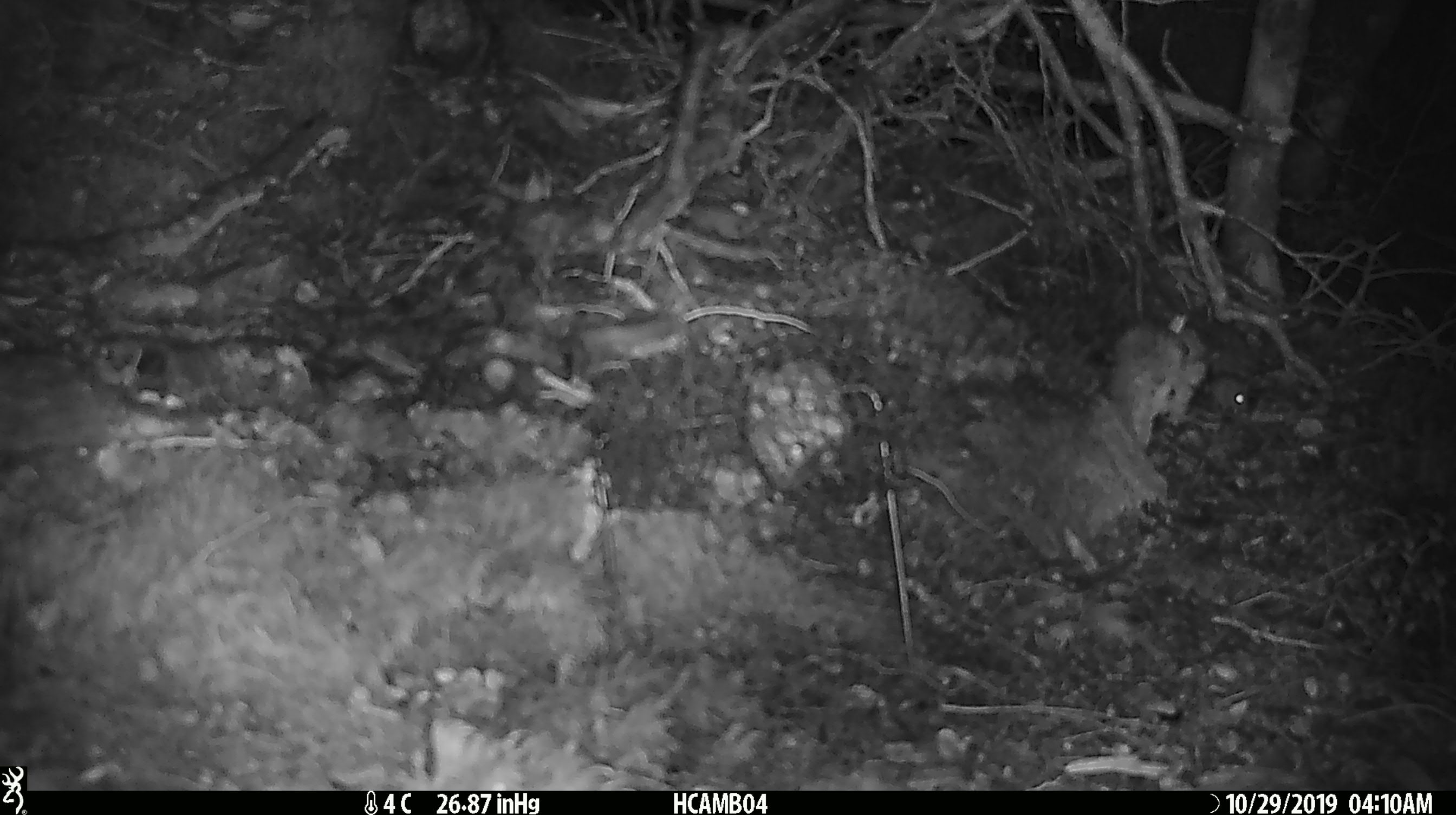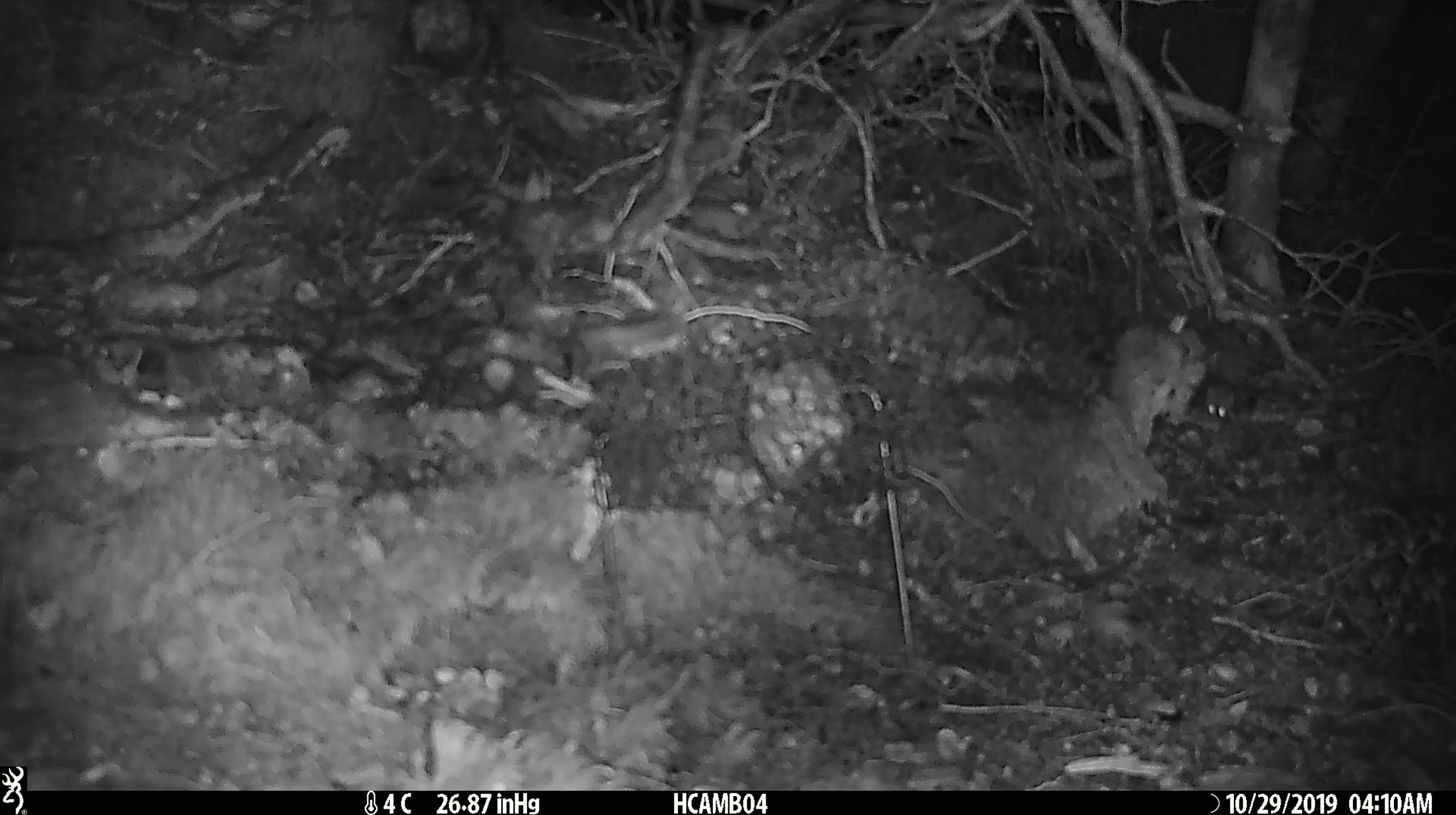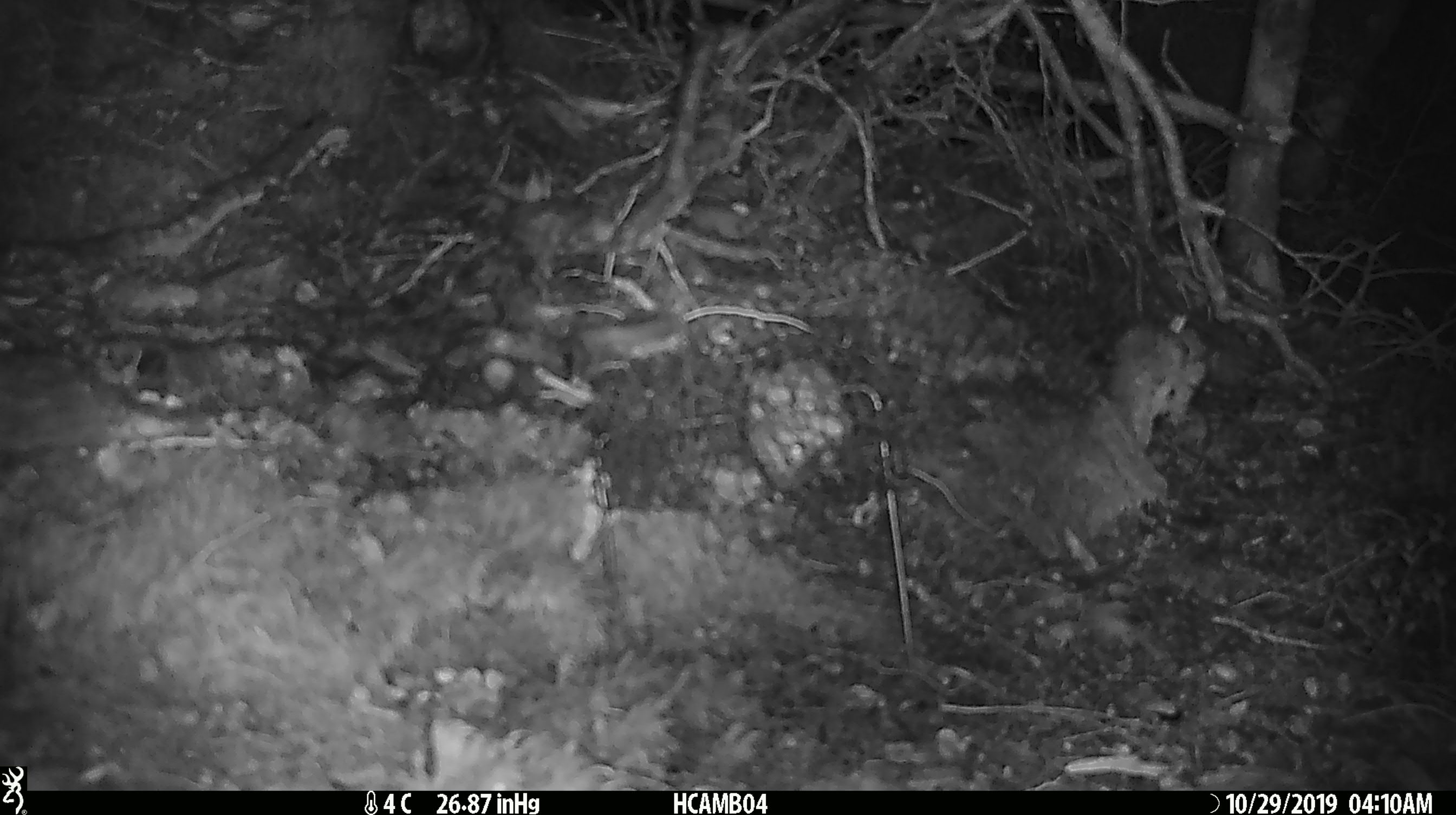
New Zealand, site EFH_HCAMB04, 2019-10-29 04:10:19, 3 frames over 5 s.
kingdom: Animalia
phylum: Chordata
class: Mammalia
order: Rodentia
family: Muridae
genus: Mus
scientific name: Mus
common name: mouse